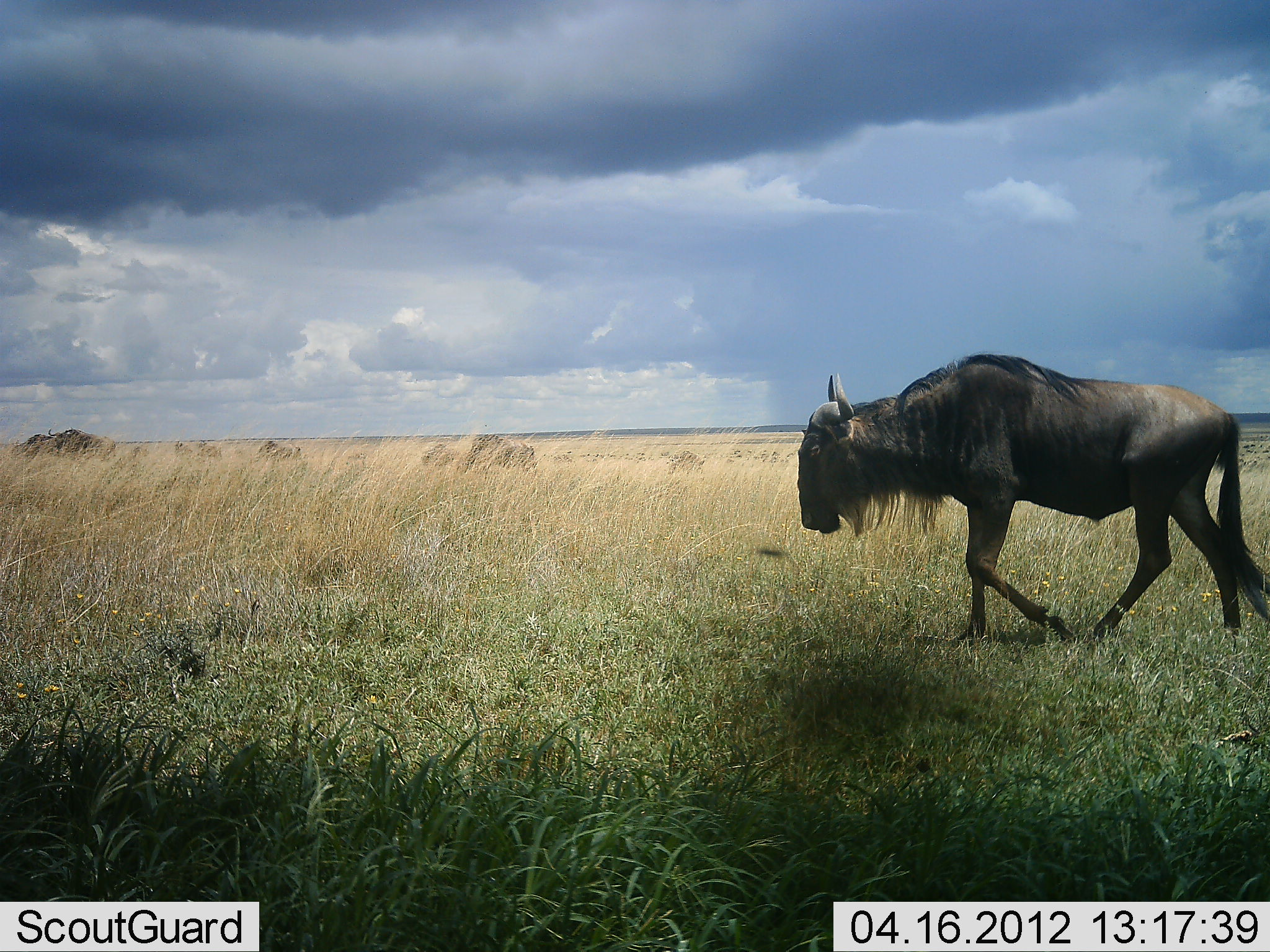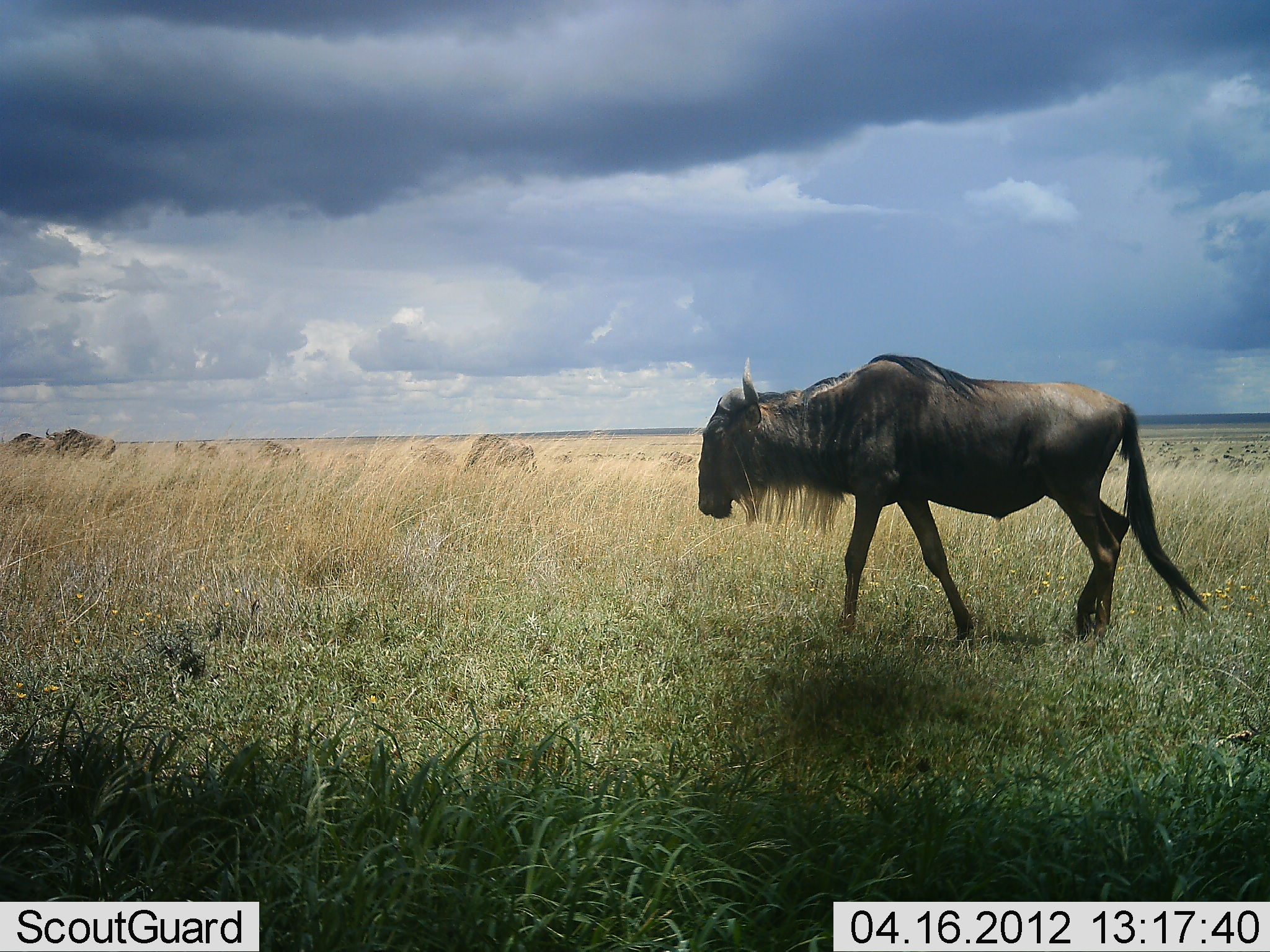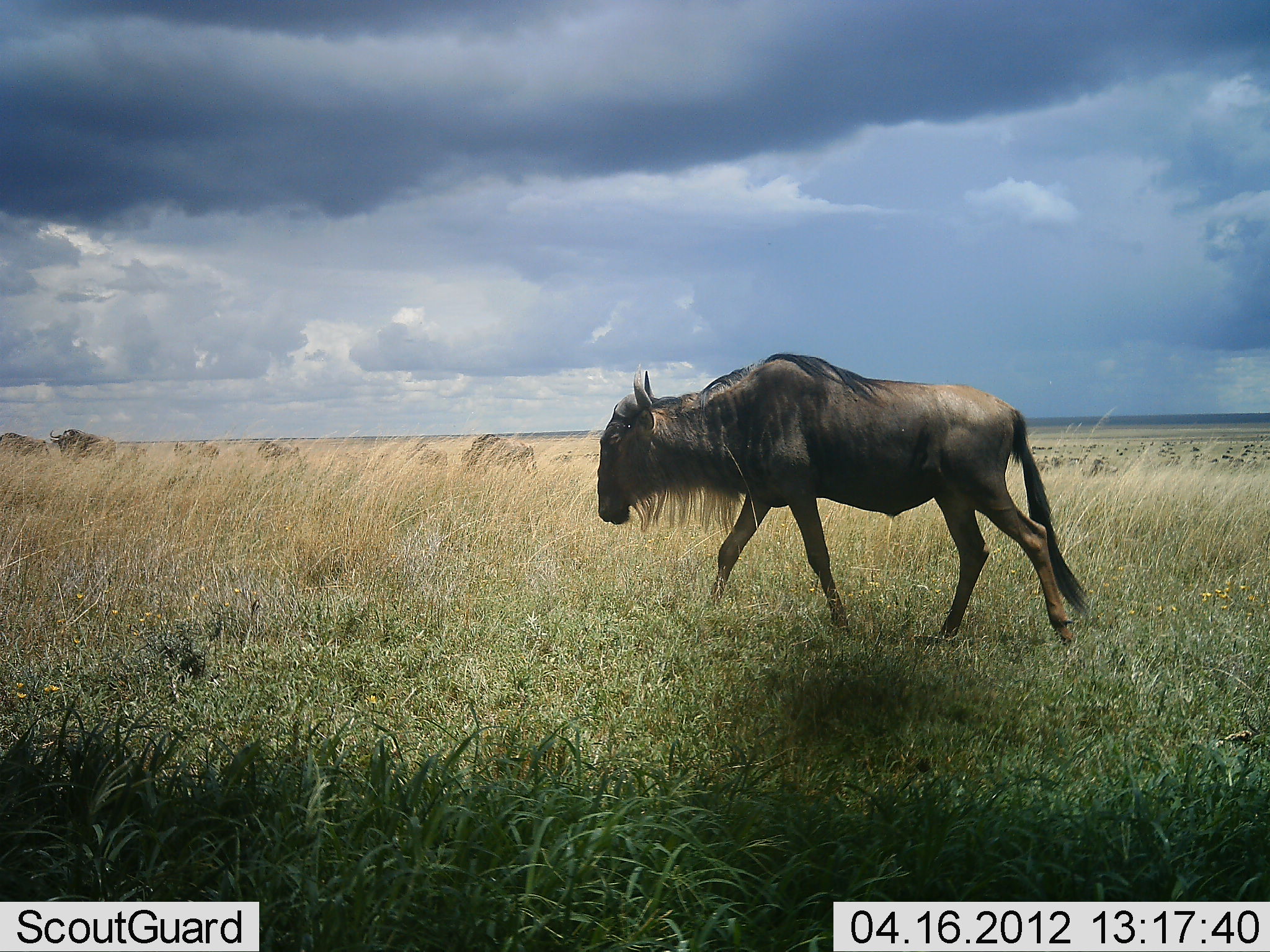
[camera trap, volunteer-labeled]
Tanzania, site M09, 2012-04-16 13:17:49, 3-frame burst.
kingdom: Animalia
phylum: Chordata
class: Mammalia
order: Artiodactyla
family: Bovidae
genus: Connochaetes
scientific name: Connochaetes taurinus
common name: blue wildebeest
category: wildebeest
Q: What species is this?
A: Wildebeest (blue wildebeest) (Connochaetes taurinus).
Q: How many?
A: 3.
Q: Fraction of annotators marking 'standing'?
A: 20%.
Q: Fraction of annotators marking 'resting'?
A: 0%.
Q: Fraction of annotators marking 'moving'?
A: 100%.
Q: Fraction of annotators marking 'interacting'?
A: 0%.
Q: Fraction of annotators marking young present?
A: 0%.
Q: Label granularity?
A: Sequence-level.